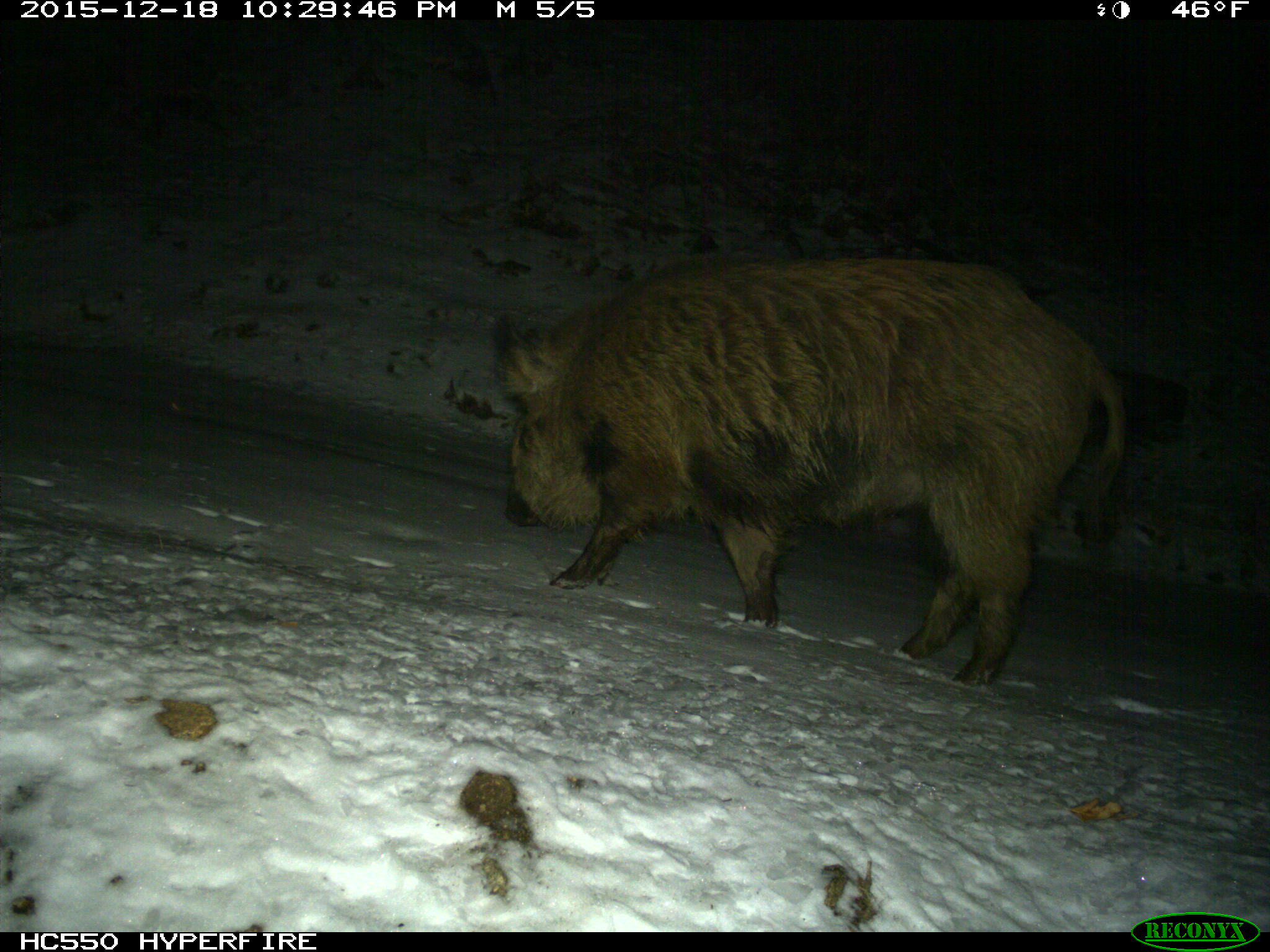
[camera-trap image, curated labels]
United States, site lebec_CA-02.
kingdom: Animalia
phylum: Chordata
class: Mammalia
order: Artiodactyla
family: Suidae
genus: Sus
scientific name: Sus scrofa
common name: wild boar